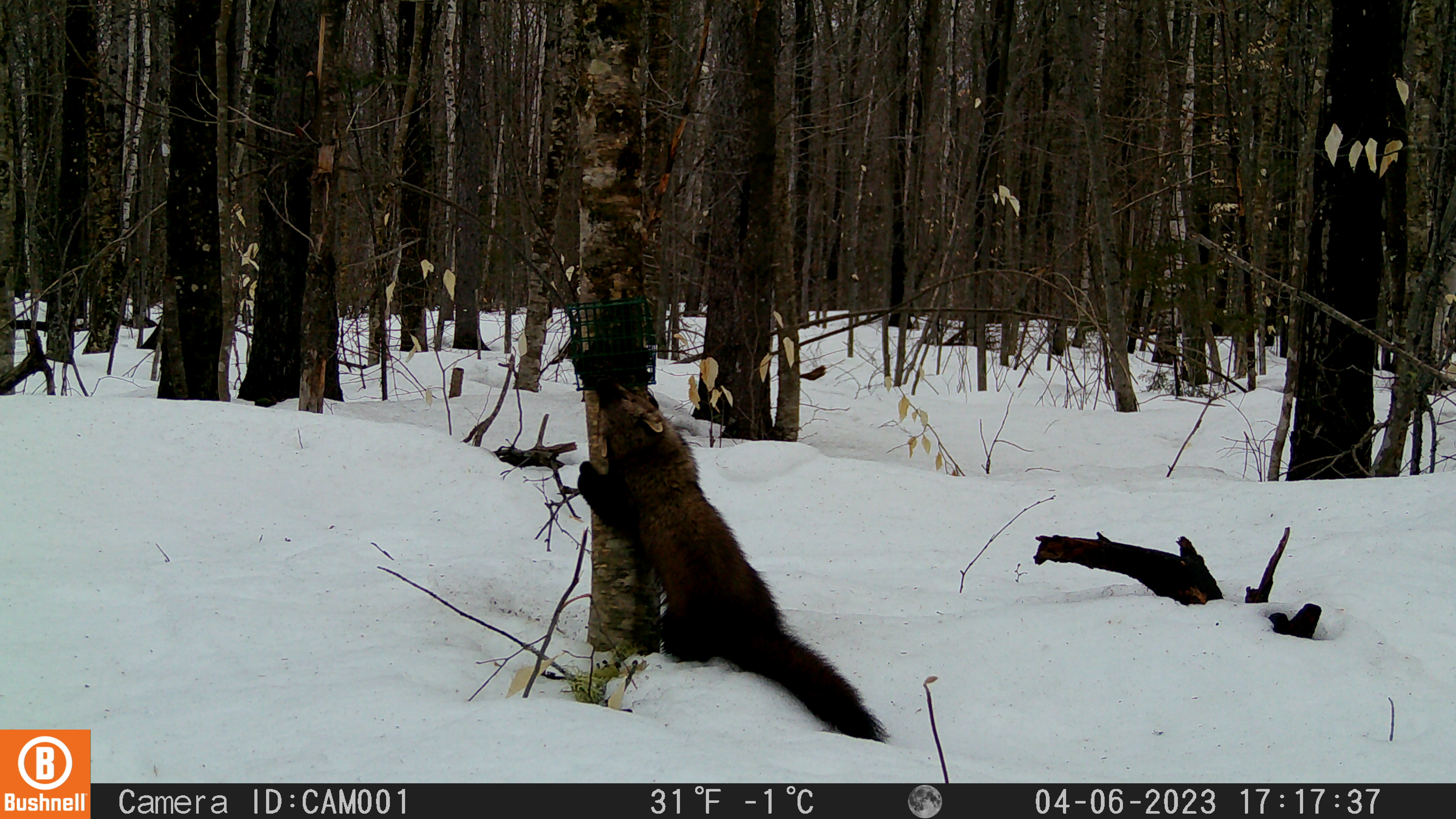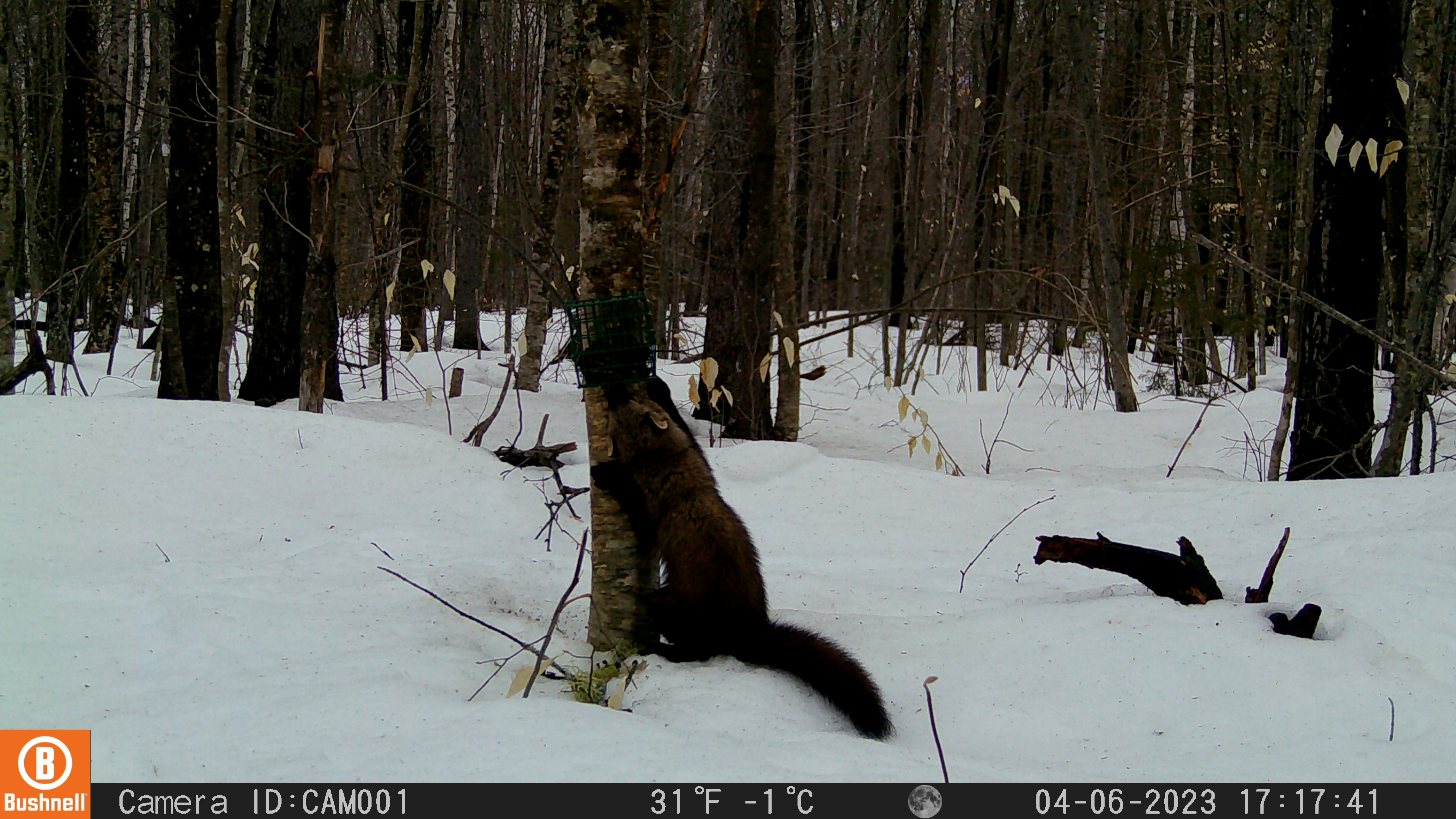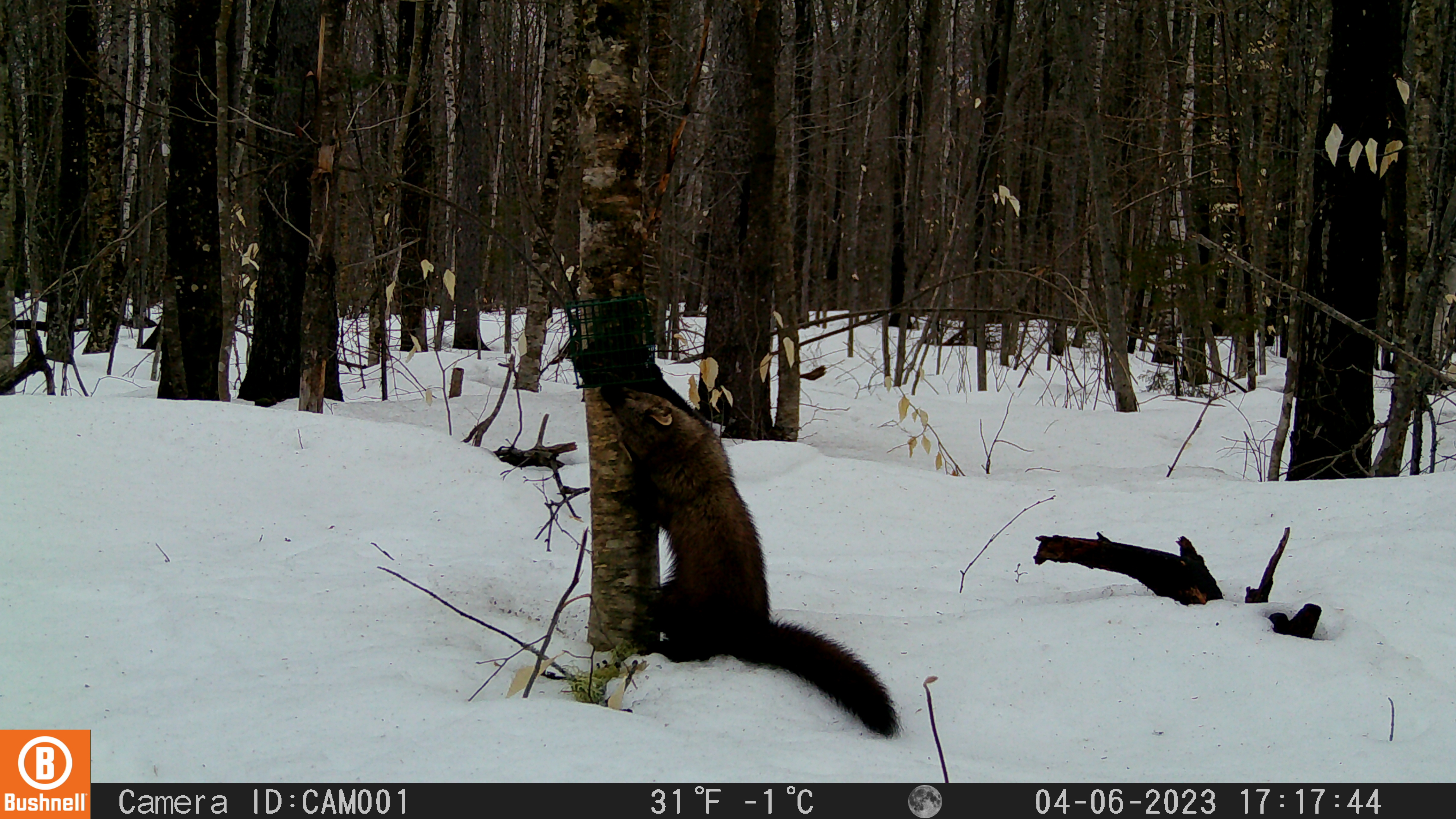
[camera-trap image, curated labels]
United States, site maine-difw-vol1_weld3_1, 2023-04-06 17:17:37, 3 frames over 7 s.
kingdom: Animalia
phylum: Chordata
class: Mammalia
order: Carnivora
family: Mustelidae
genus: Pekania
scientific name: Pekania pennanti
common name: fisher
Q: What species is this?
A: Fisher (Pekania pennanti).